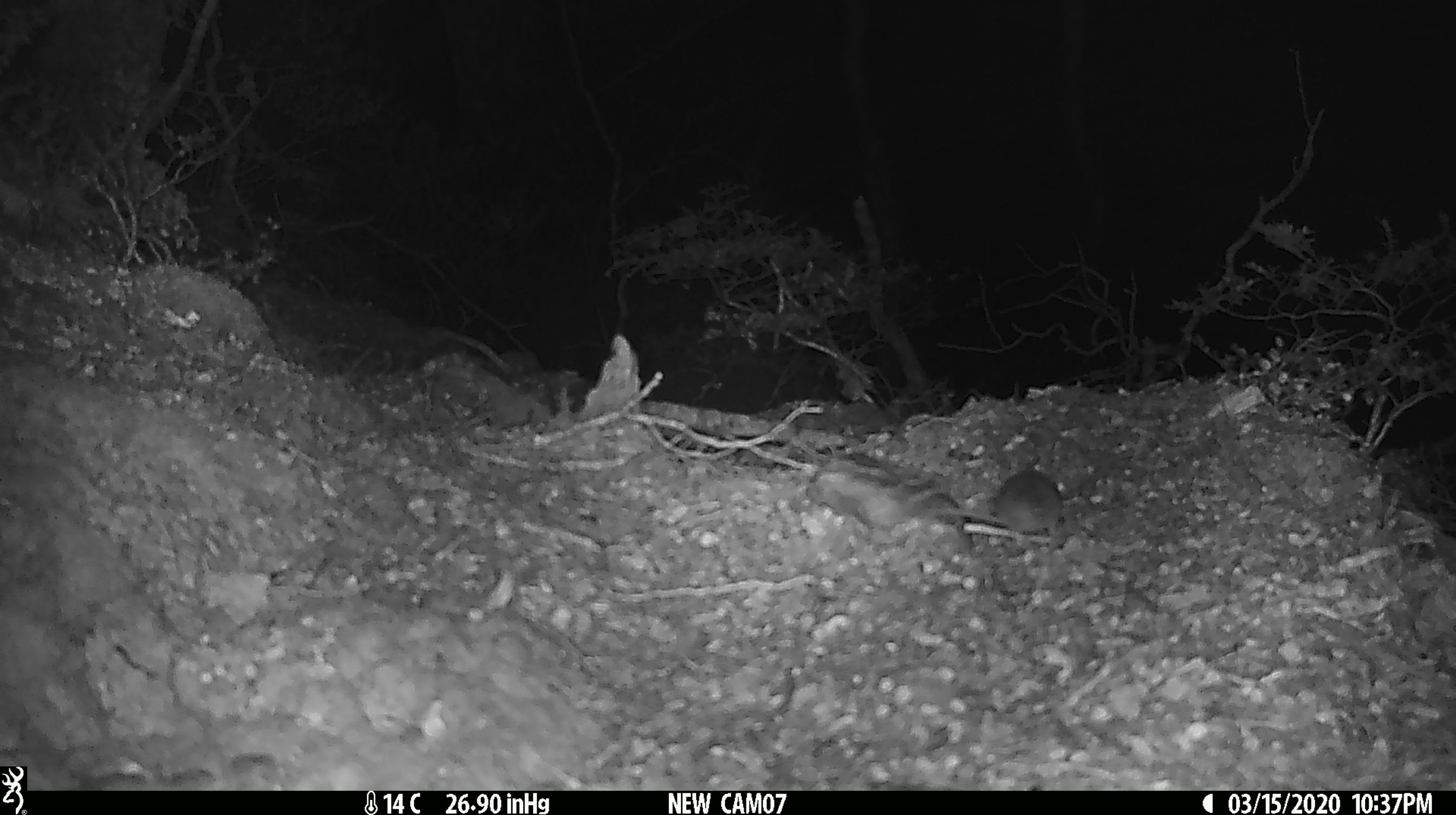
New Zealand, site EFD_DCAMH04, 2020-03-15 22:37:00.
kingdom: Animalia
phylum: Chordata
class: Mammalia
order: Rodentia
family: Muridae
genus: Mus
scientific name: Mus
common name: mouse